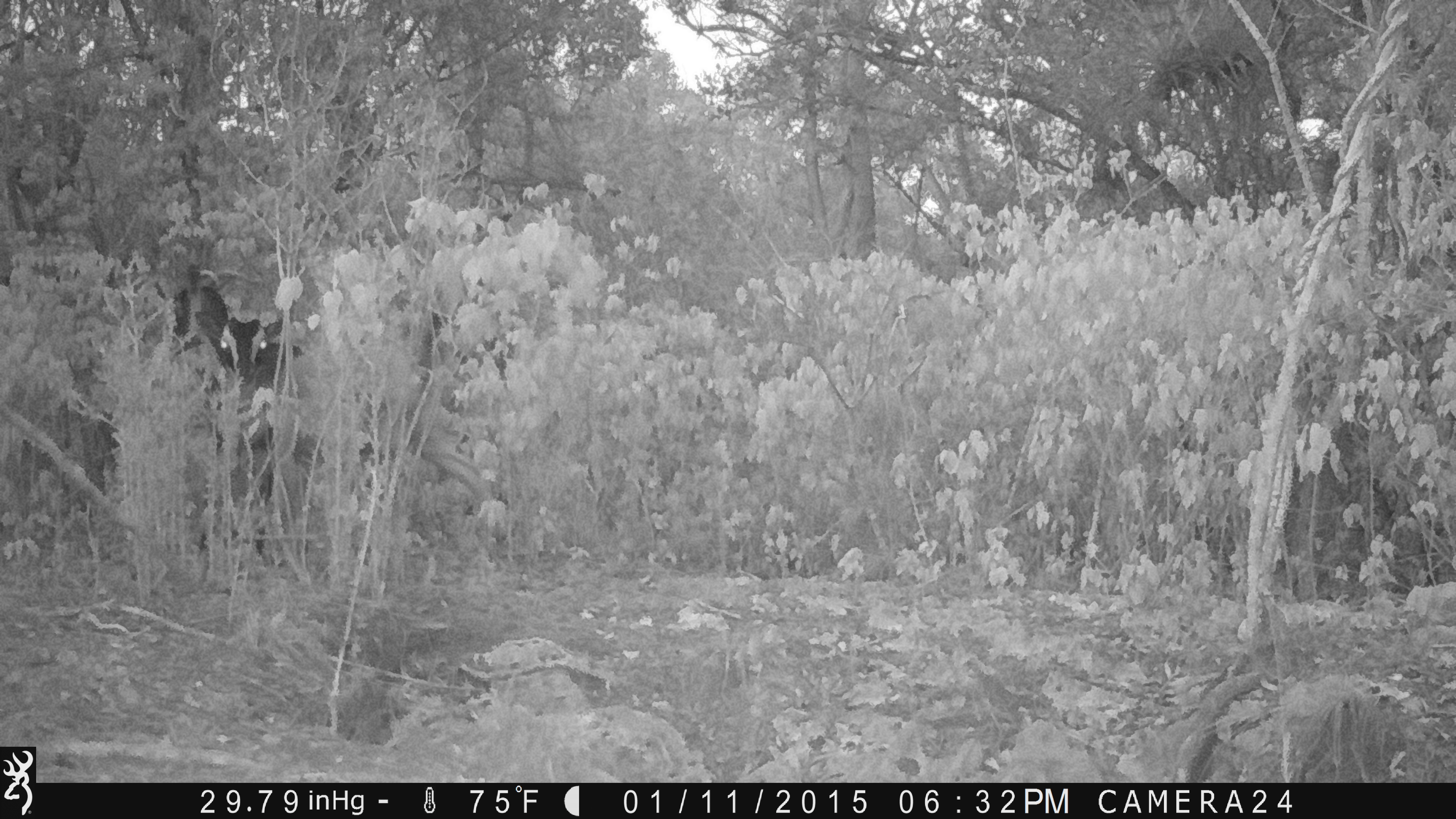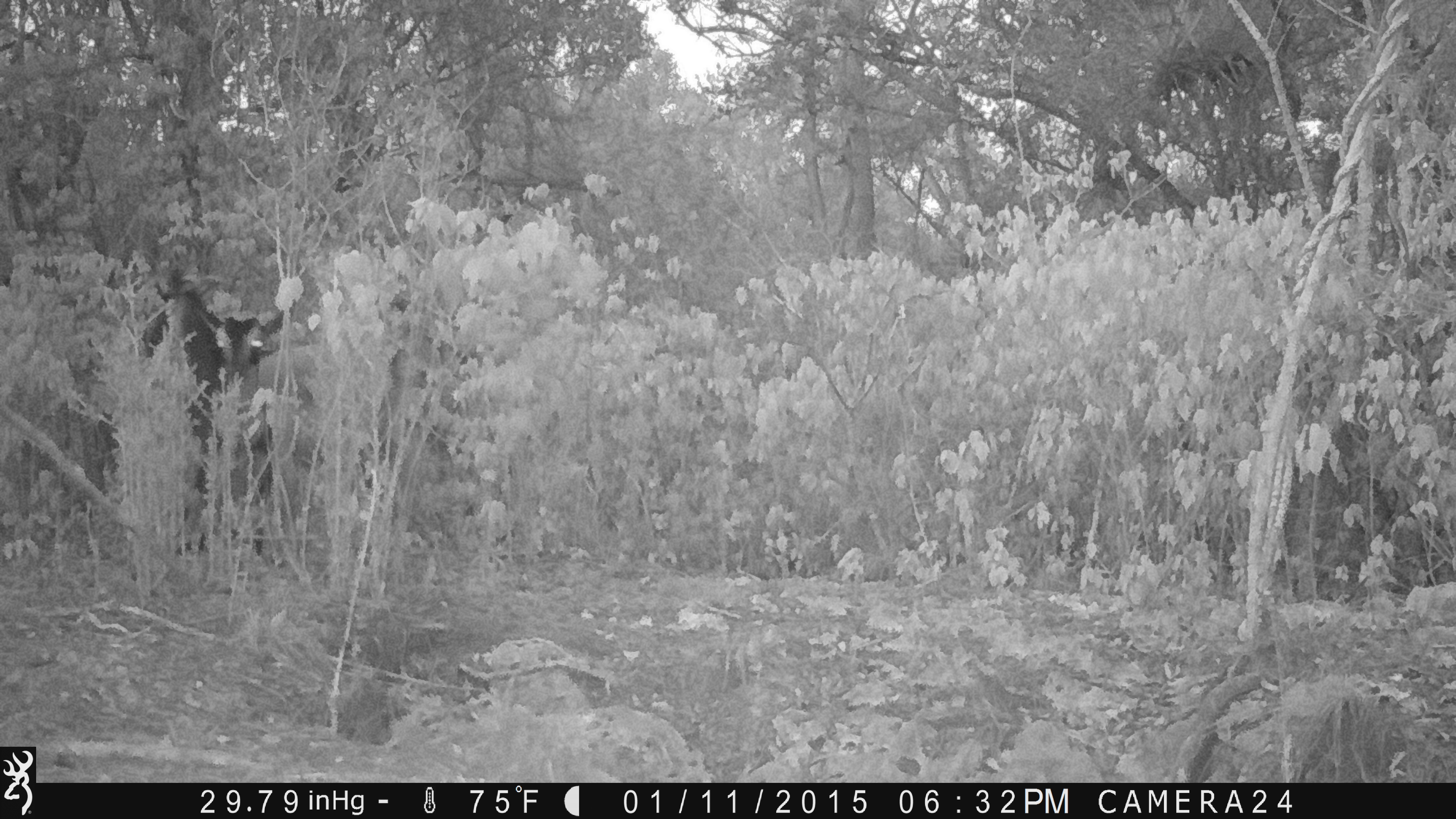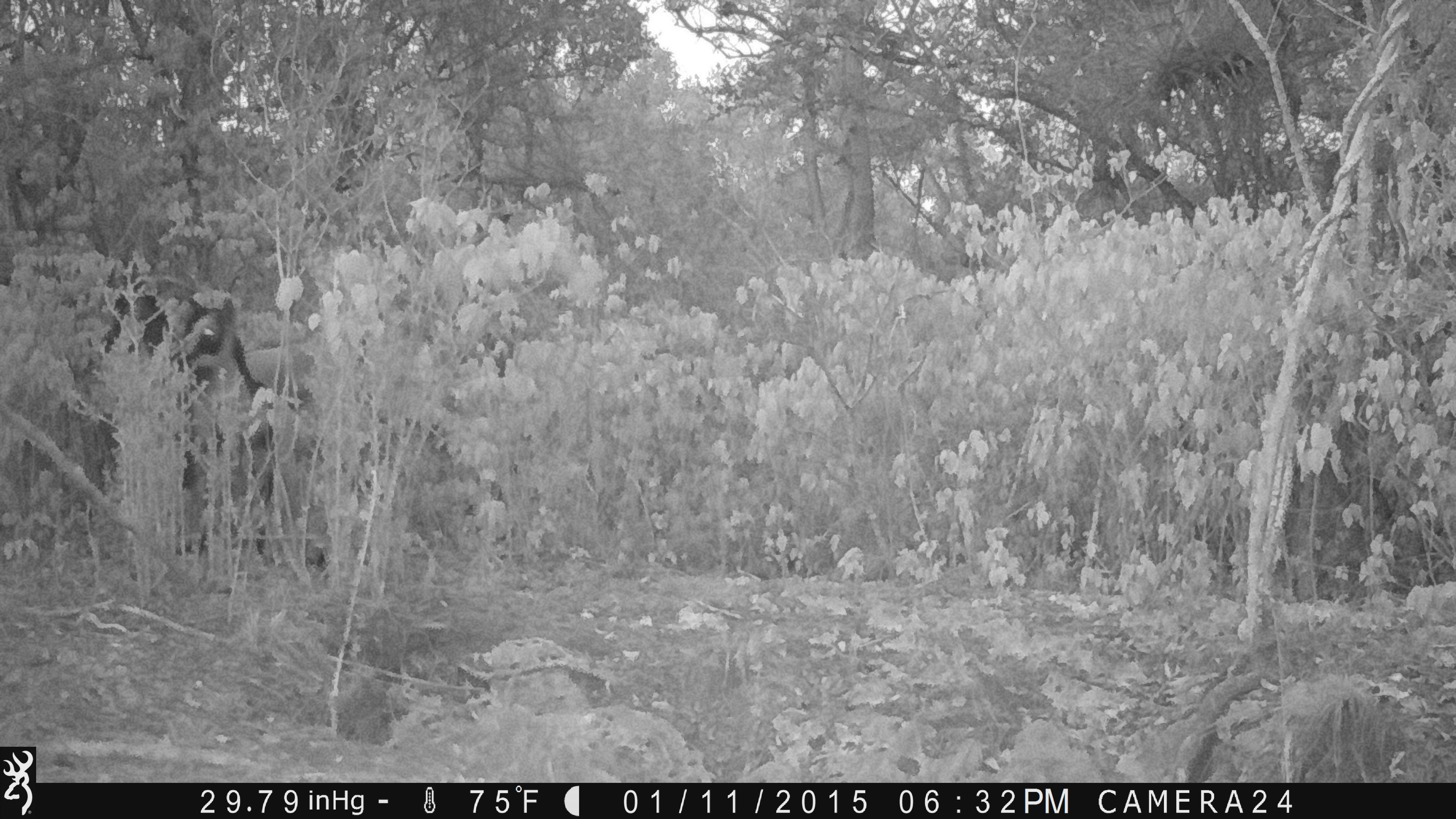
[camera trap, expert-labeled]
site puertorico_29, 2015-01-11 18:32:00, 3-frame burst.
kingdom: Animalia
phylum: Chordata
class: Mammalia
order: Artiodactyla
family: Bovidae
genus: Capra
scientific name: Capra hircus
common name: goat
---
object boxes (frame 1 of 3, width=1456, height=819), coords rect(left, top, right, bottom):
goat: rect(174, 270, 298, 564)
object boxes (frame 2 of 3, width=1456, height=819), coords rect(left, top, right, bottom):
goat: rect(139, 277, 284, 547)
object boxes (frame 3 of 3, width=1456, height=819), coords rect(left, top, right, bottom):
unknown: rect(108, 268, 285, 475)